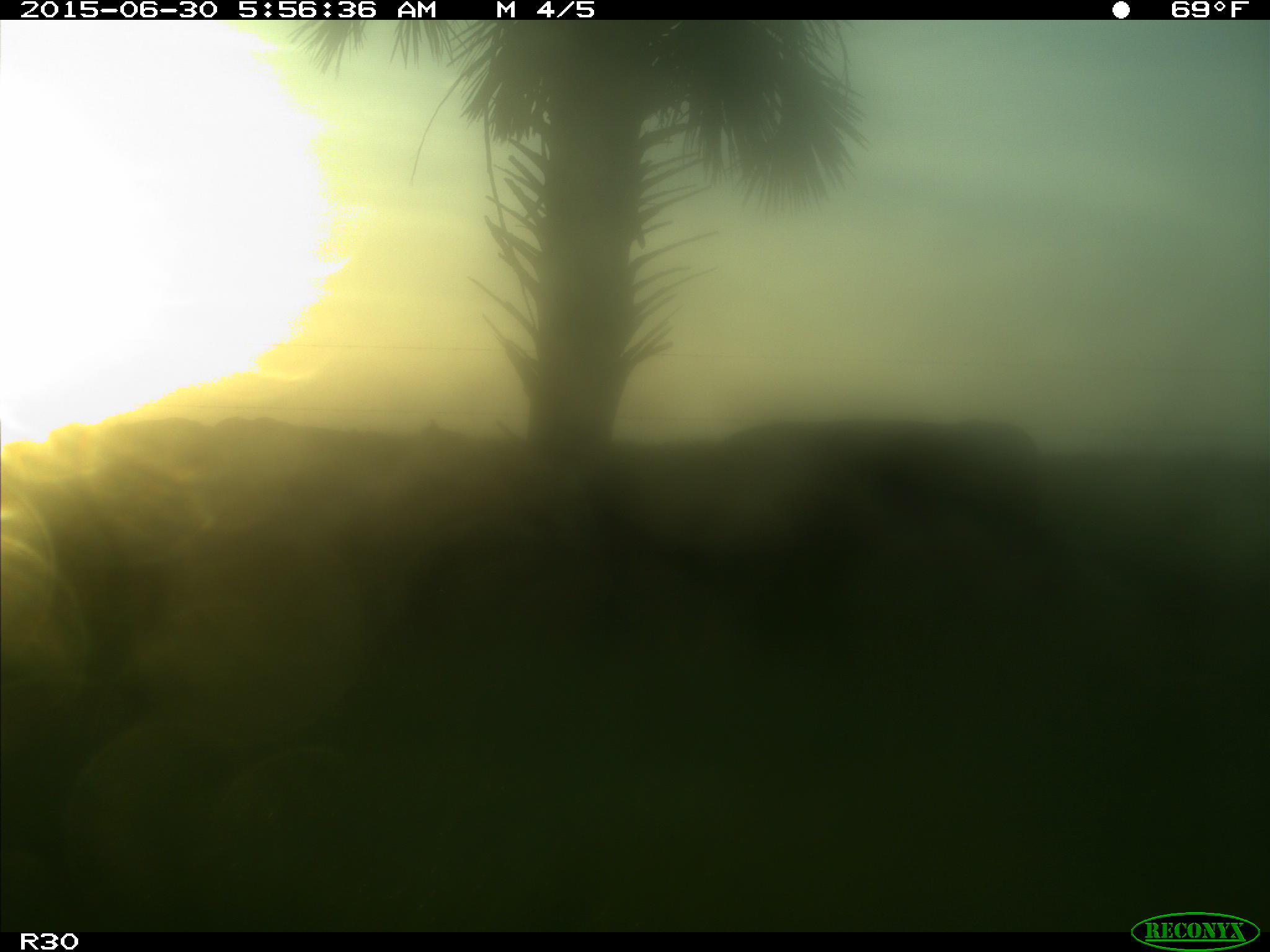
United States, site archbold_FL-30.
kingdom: Animalia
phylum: Chordata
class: Mammalia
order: Artiodactyla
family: Bovidae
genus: Bos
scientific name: Bos taurus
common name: domestic cow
Bos taurus (domestic cow).